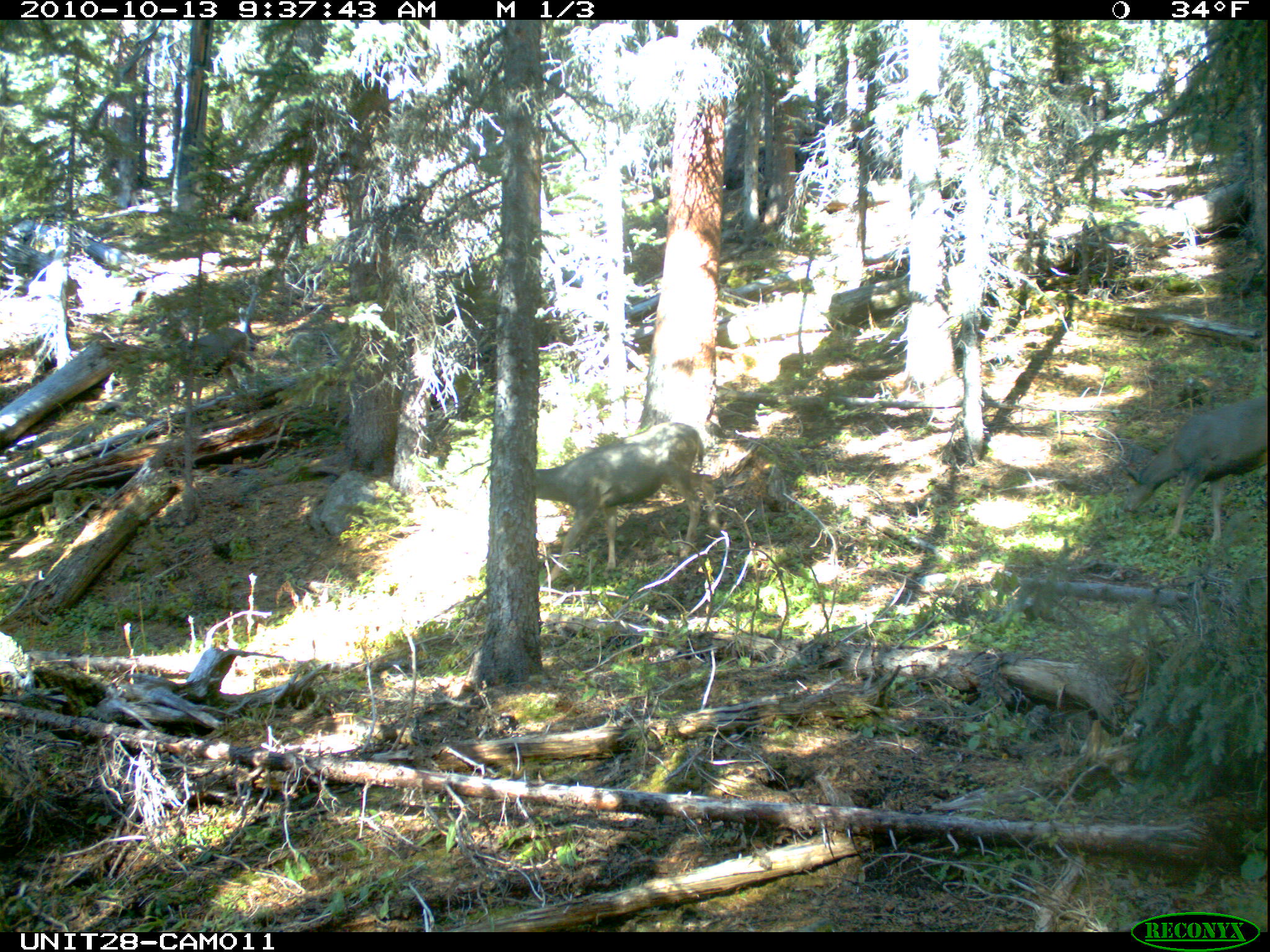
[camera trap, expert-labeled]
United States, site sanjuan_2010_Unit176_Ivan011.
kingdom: Animalia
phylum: Chordata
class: Mammalia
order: Artiodactyla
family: Cervidae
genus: Odocoileus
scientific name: Odocoileus hemionus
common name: mule deer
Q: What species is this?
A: Odocoileus hemionus (mule deer).